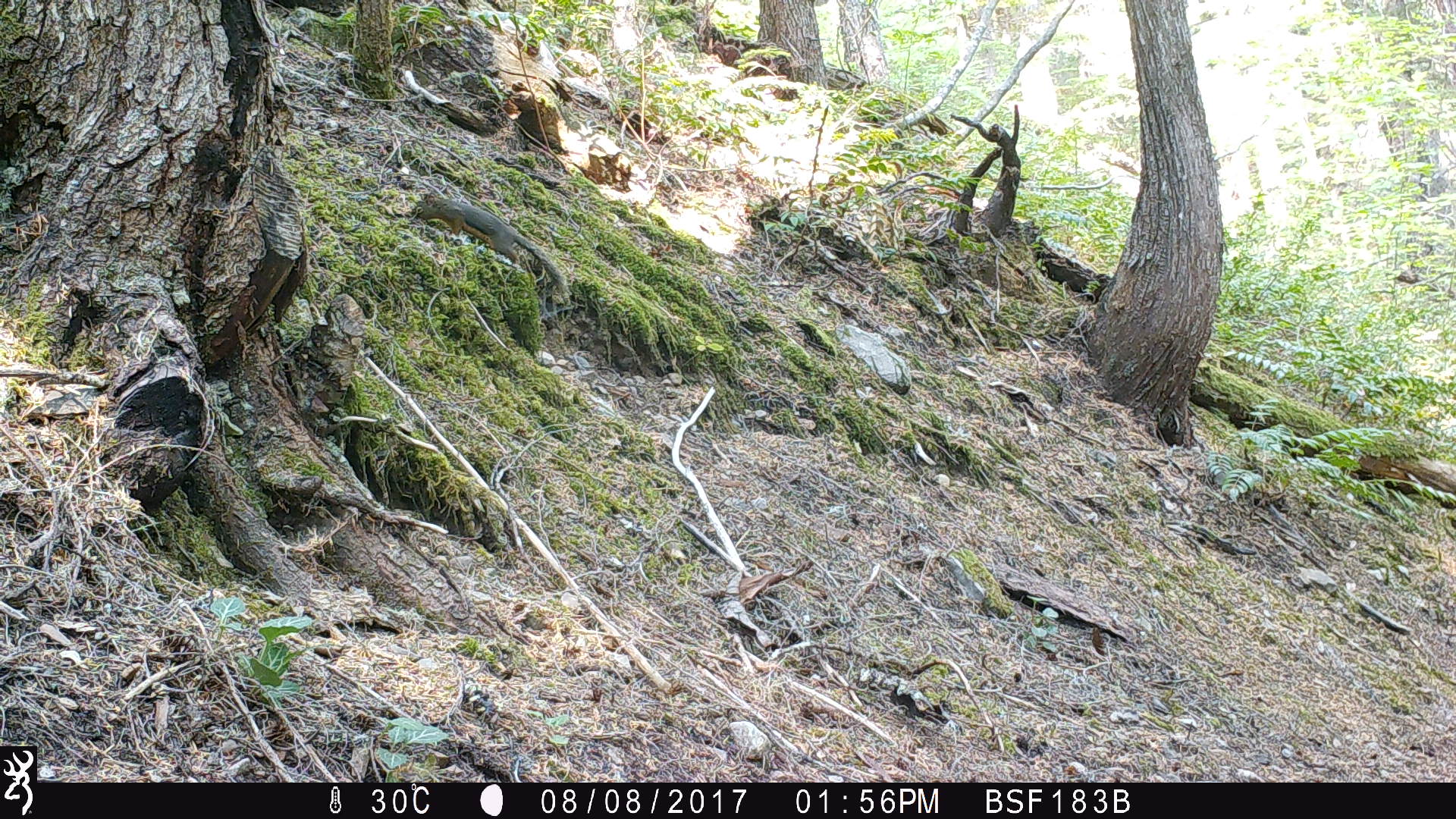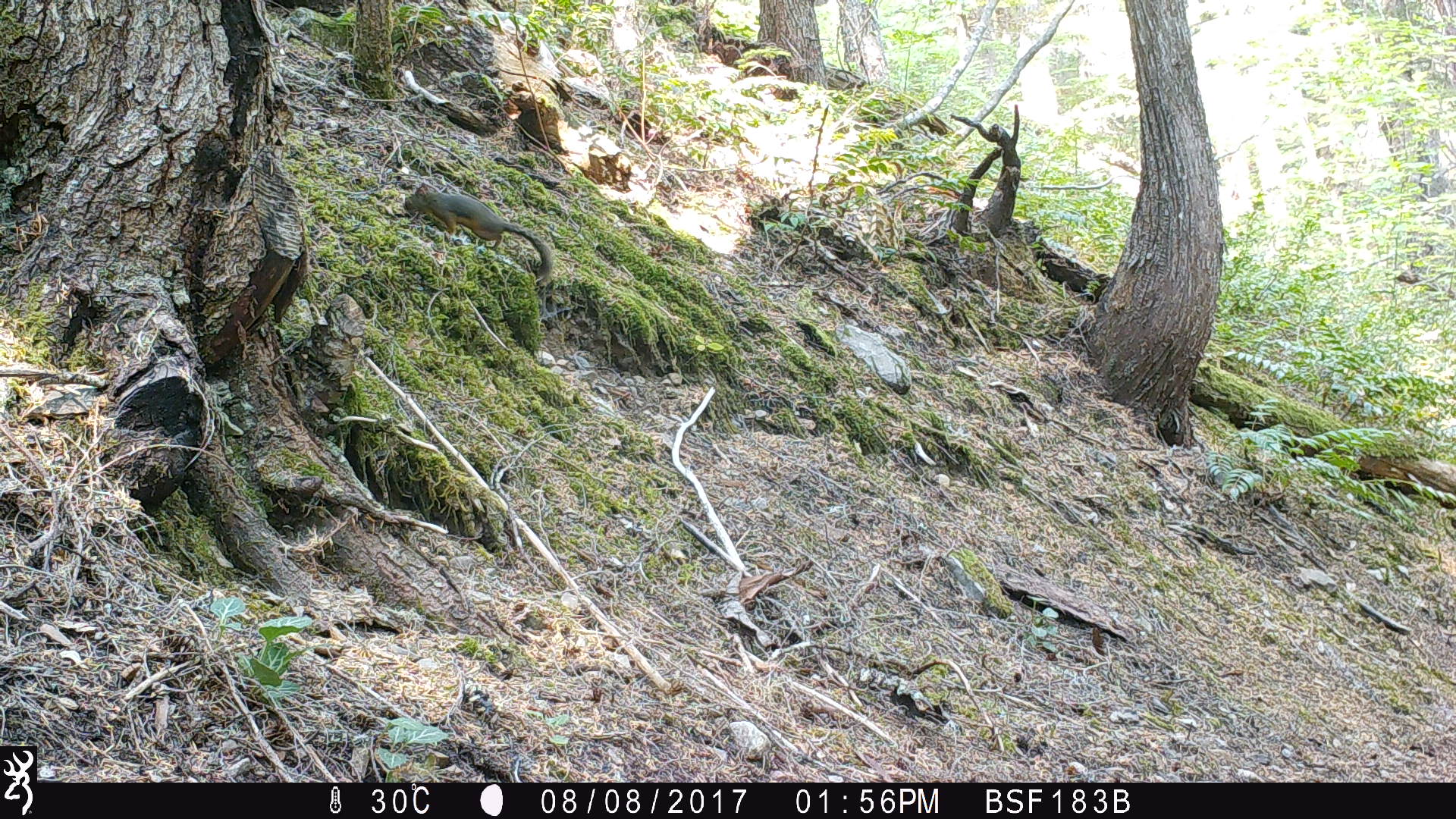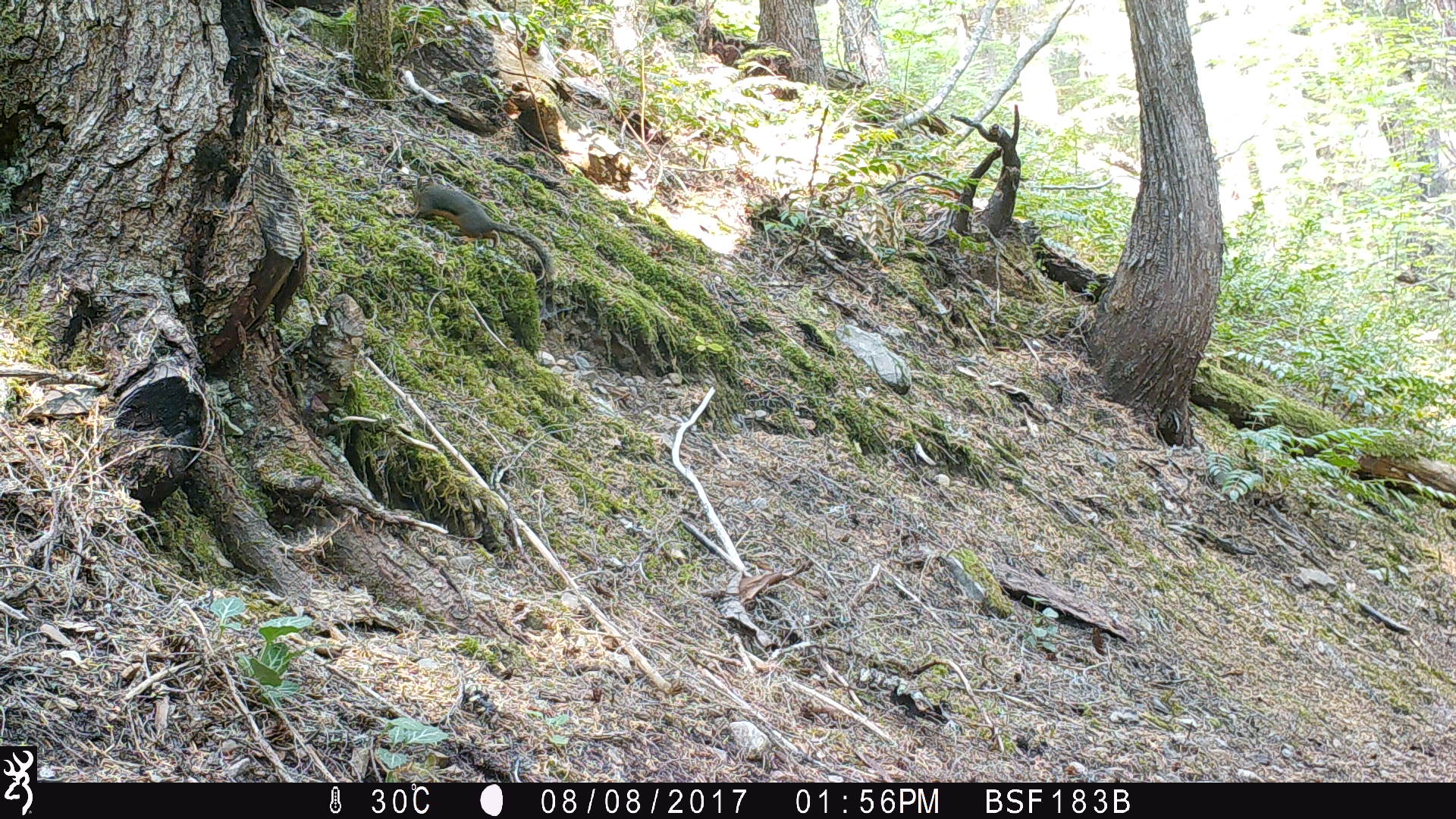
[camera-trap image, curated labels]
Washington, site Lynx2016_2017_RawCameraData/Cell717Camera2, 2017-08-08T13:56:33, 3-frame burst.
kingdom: Animalia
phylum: Chordata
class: Mammalia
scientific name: Mammalia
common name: small mammal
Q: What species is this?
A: Small mammal (Mammalia).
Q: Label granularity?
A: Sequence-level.